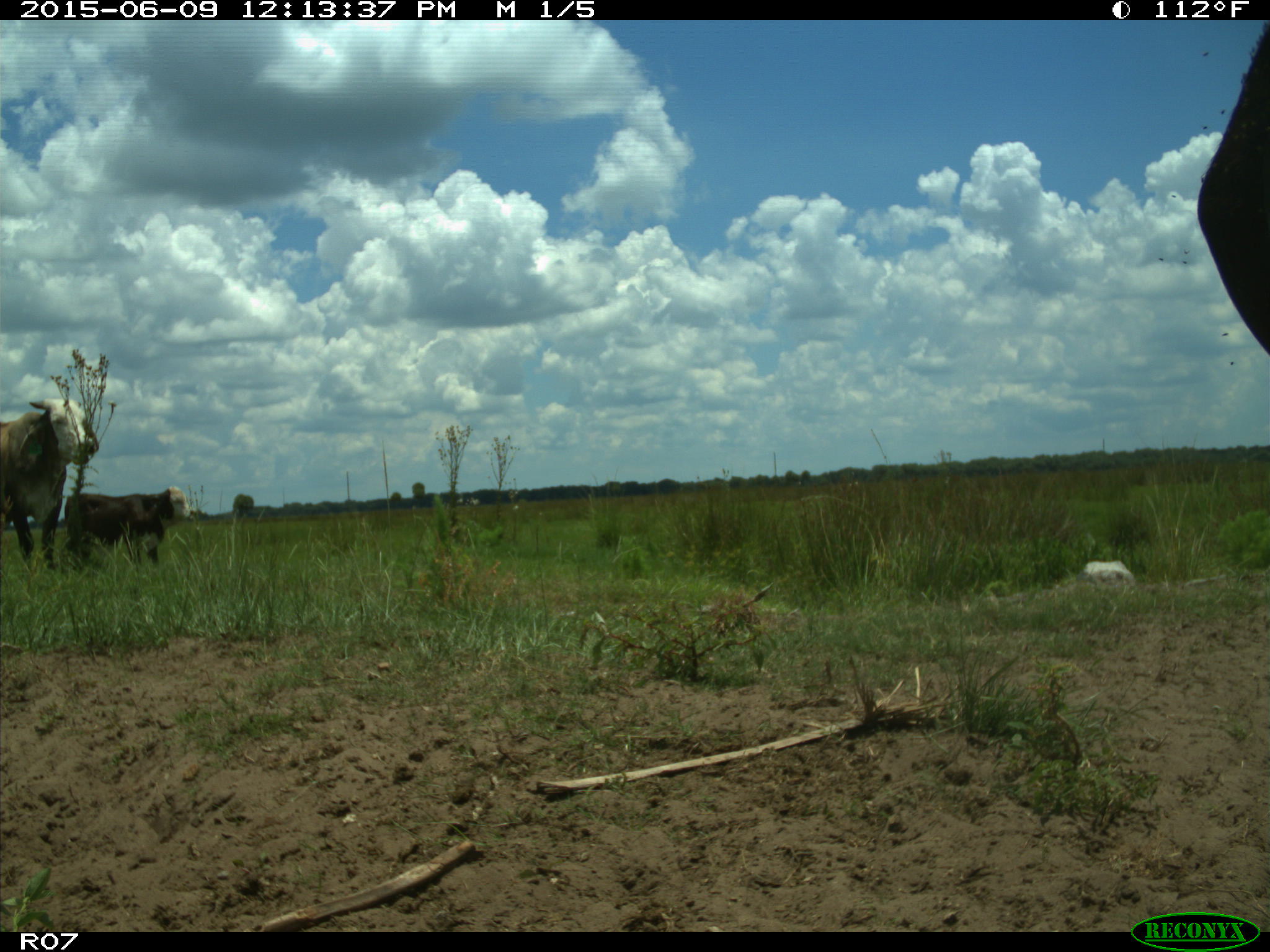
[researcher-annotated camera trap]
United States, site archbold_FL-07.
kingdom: Animalia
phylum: Chordata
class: Mammalia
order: Artiodactyla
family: Bovidae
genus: Bos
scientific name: Bos taurus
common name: domestic cow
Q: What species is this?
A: Bos taurus (domestic cow).